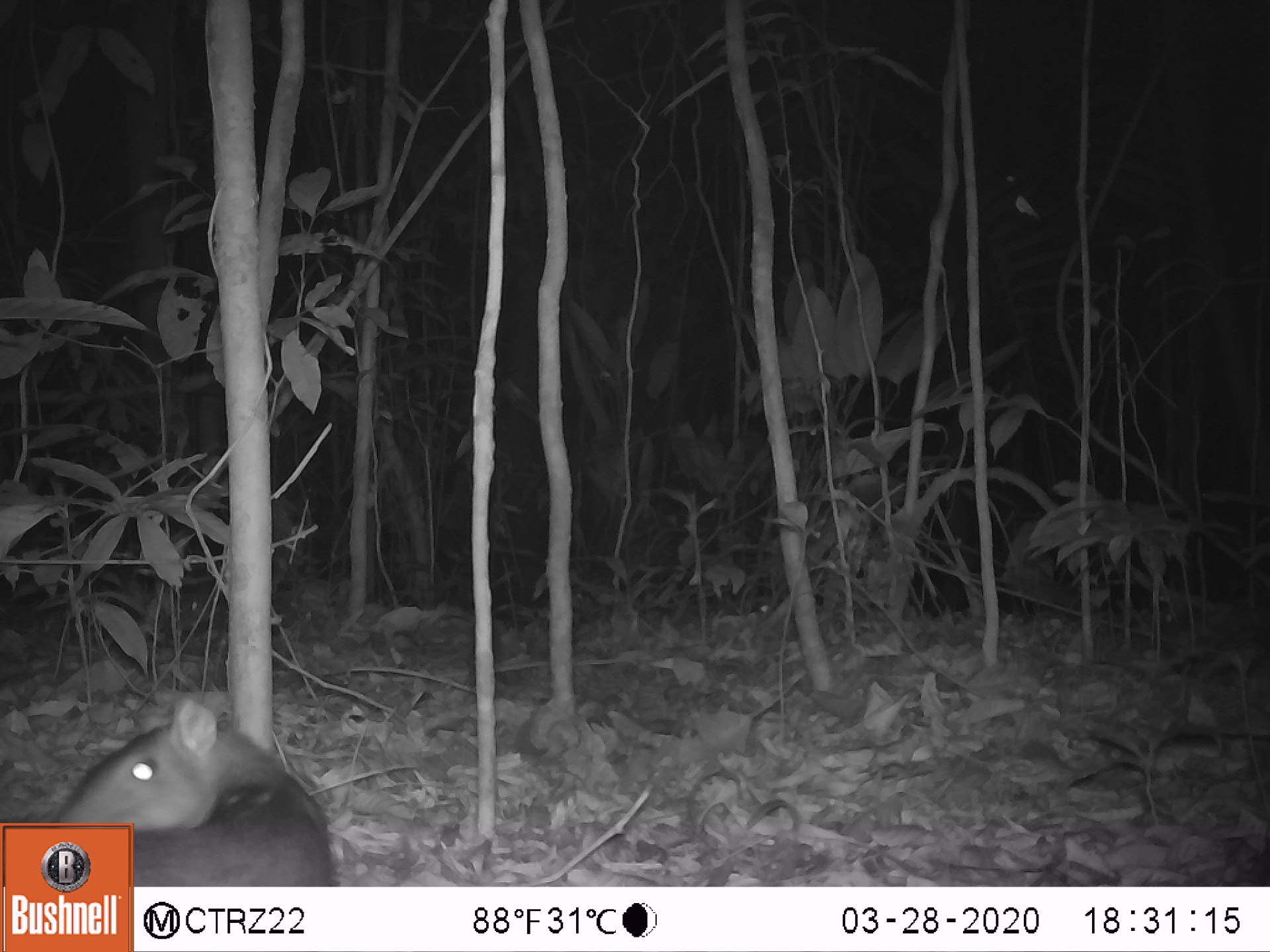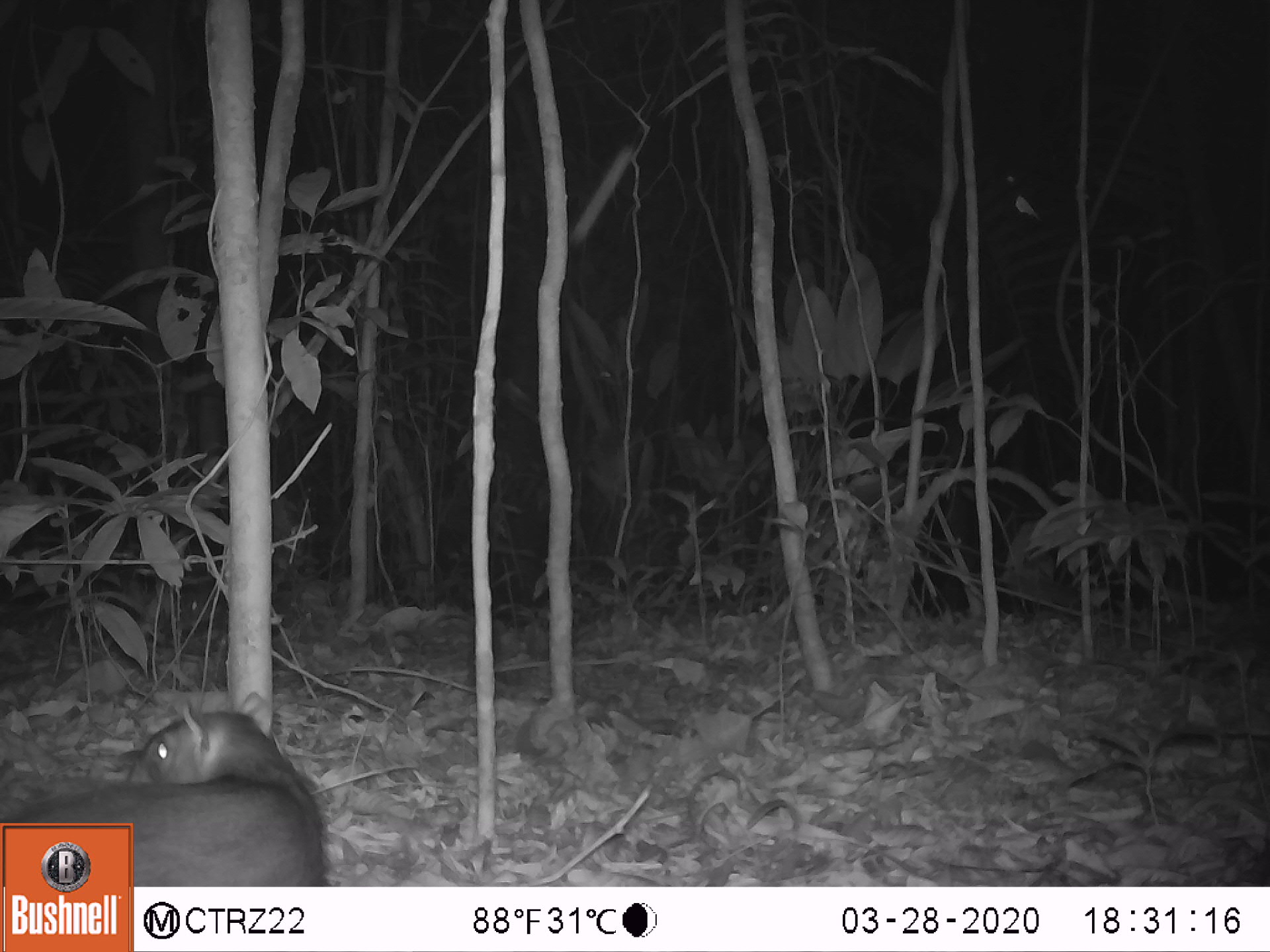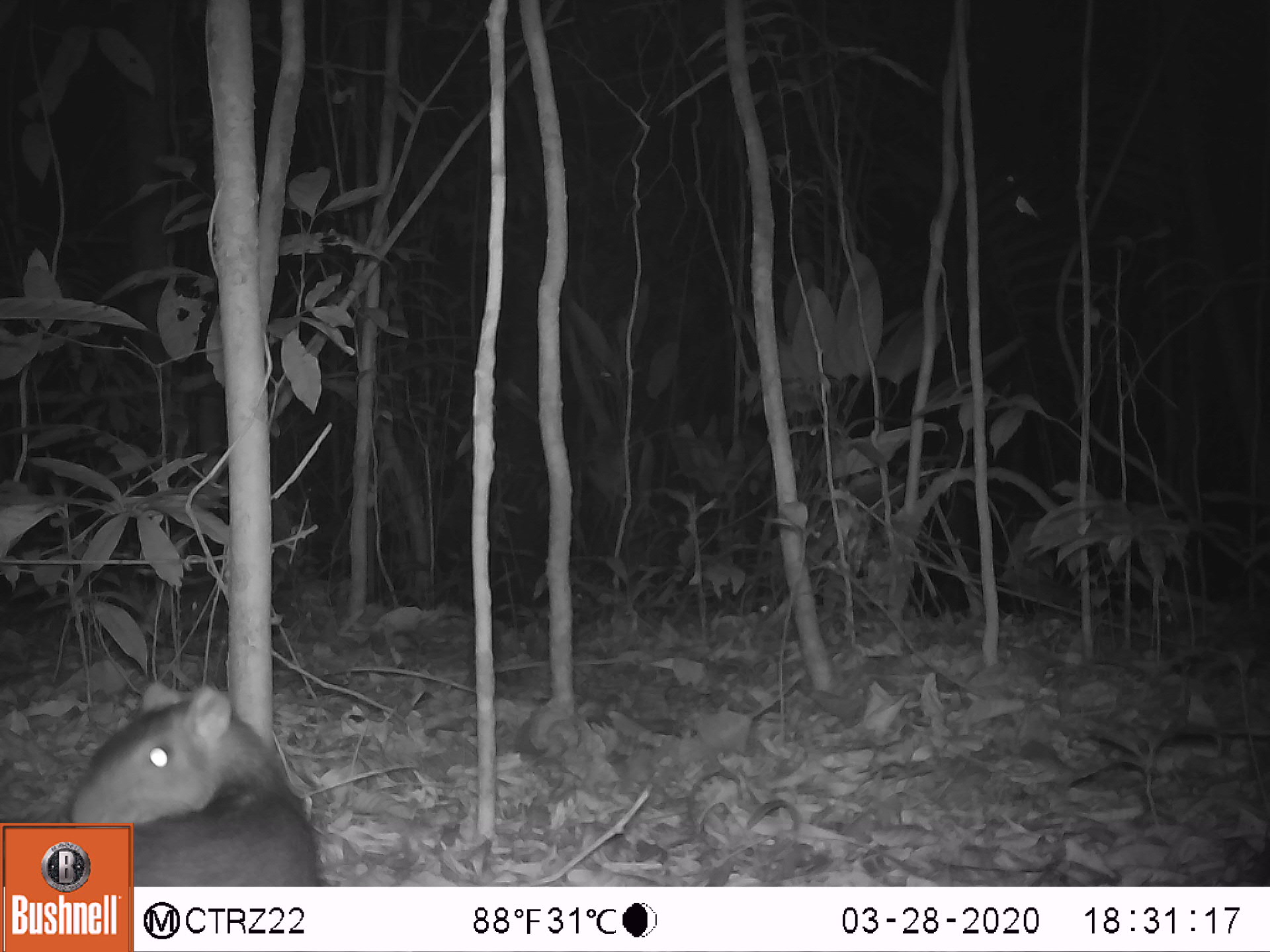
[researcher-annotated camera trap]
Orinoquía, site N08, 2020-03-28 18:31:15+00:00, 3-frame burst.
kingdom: Animalia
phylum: Chordata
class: Mammalia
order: Rodentia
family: Dasyproctidae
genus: Dasyprocta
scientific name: Dasyprocta fuliginosa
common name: black agouti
Black agouti (Dasyprocta fuliginosa).